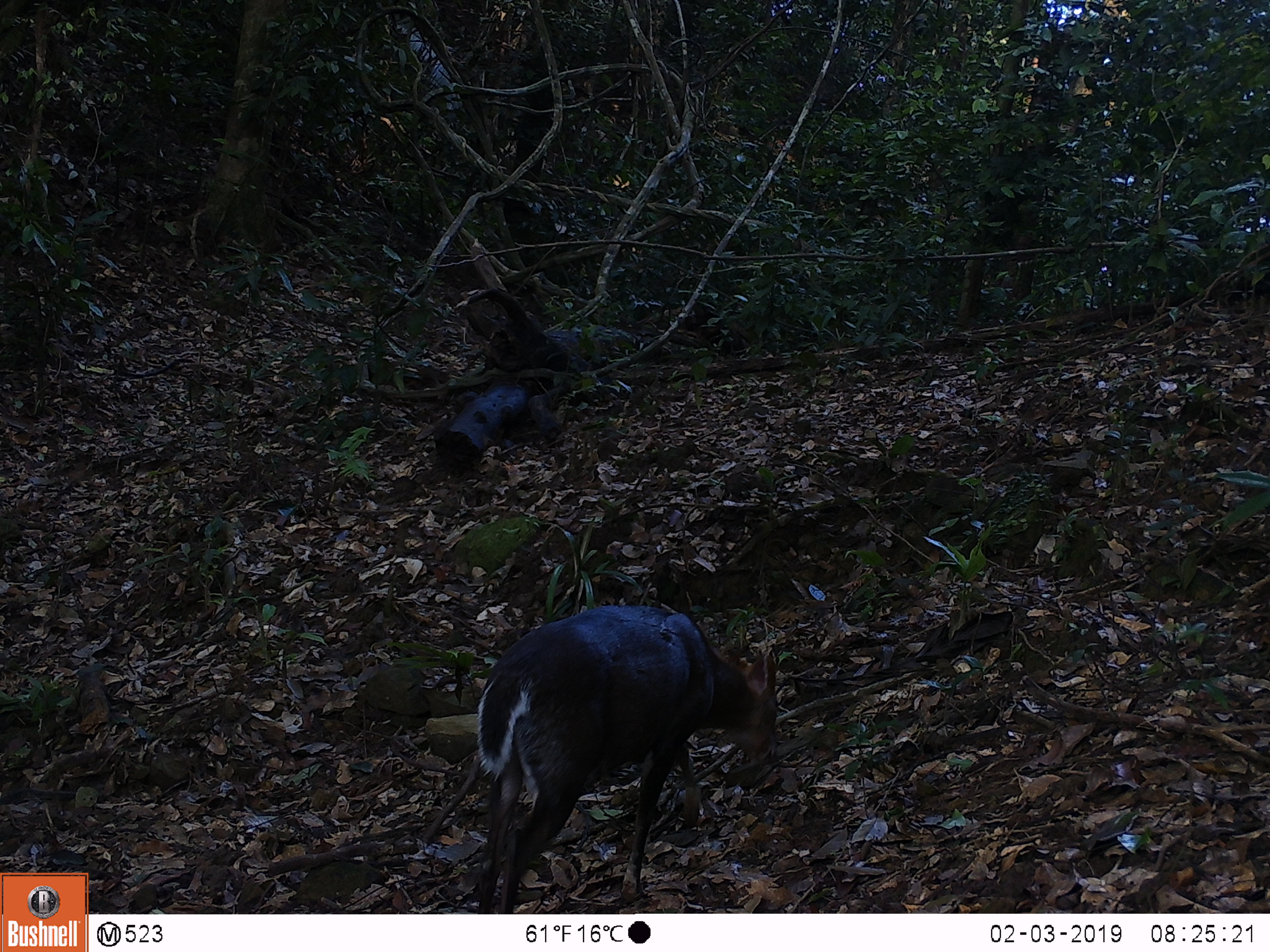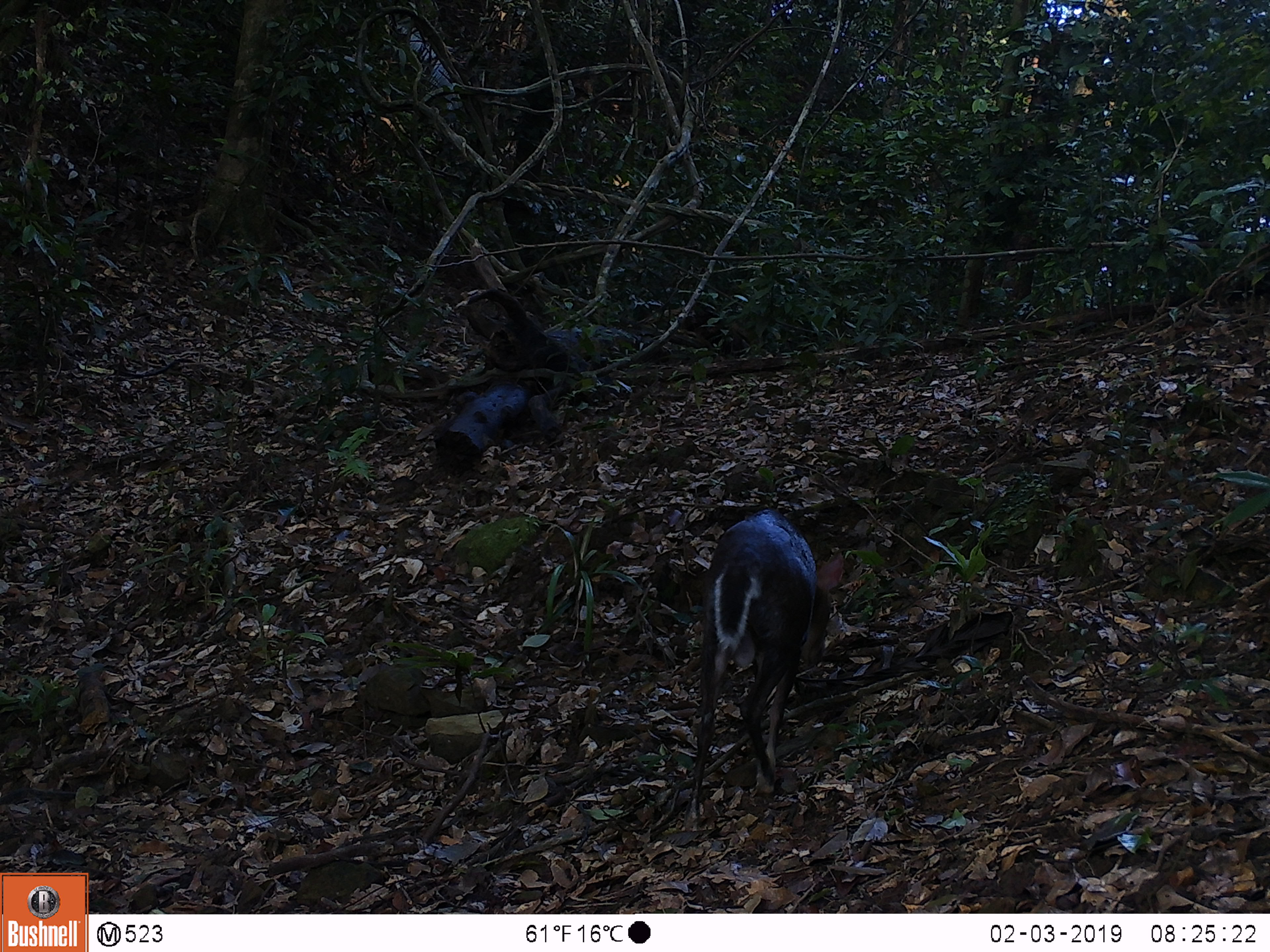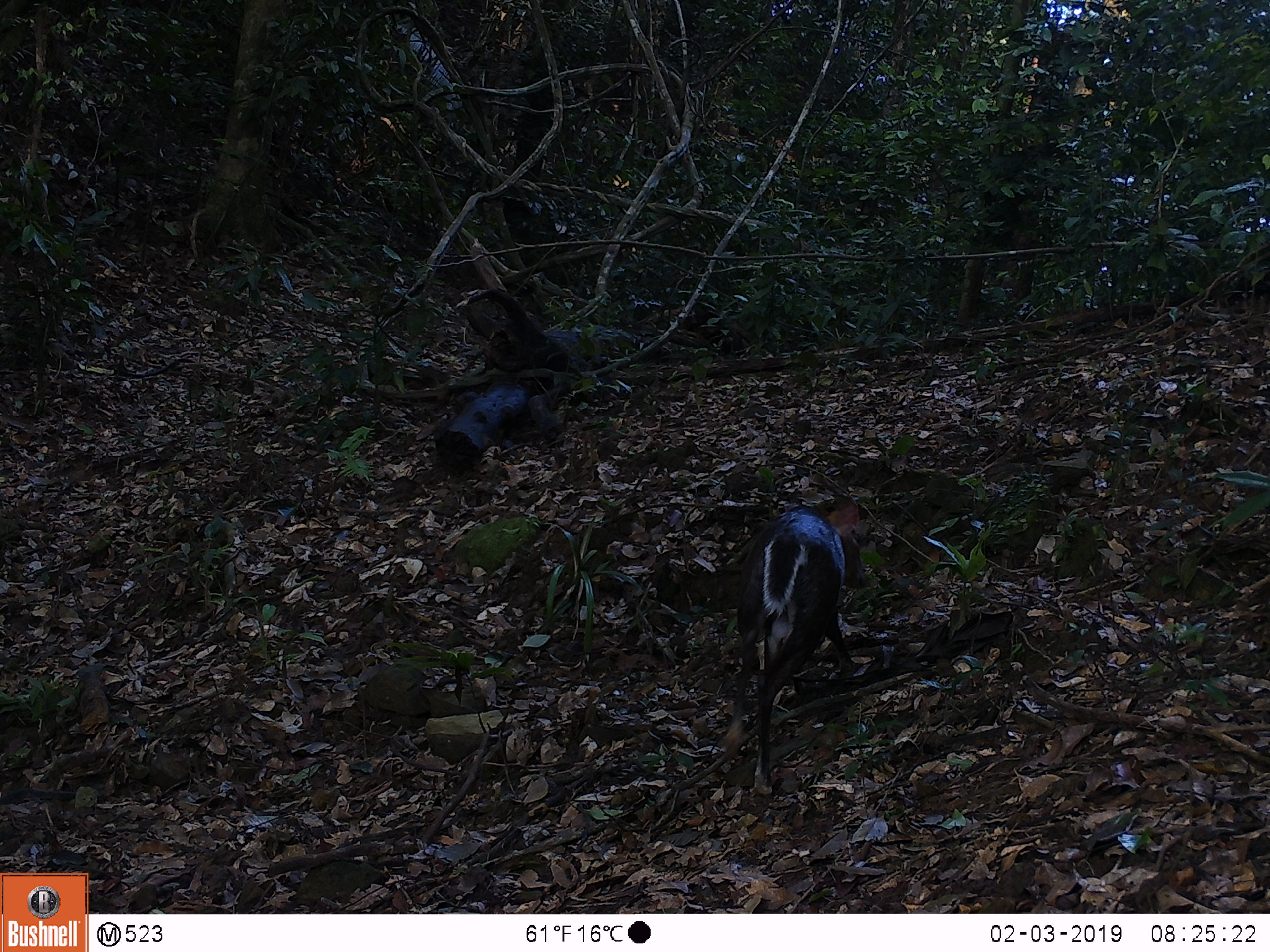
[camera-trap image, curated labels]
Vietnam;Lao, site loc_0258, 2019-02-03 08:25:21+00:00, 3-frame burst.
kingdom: Animalia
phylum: Chordata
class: Mammalia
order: Artiodactyla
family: Cervidae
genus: Muntiacus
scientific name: Muntiacus rooseveltorum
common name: roosevelt's muntjac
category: roosevelts muntjac group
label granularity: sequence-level